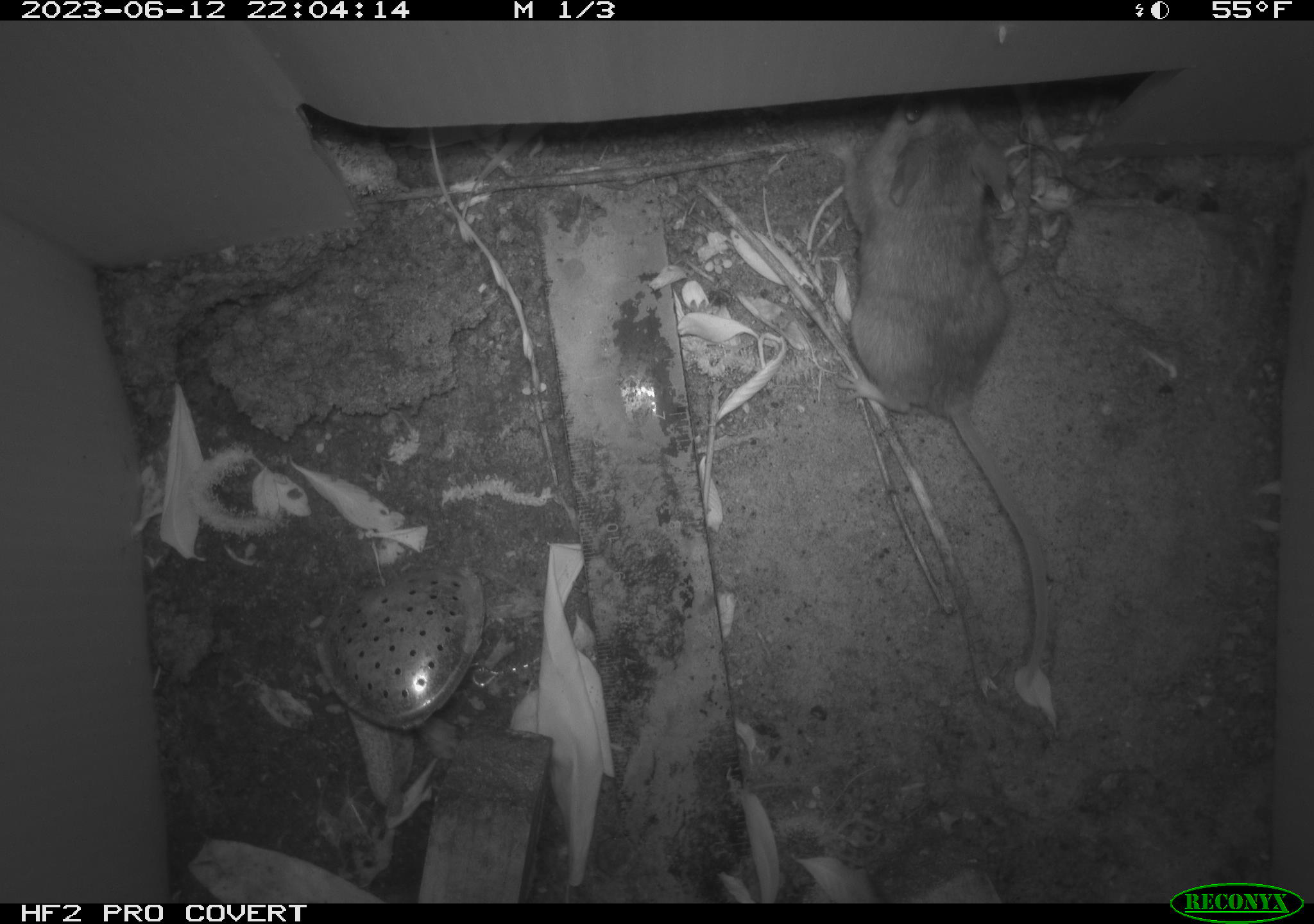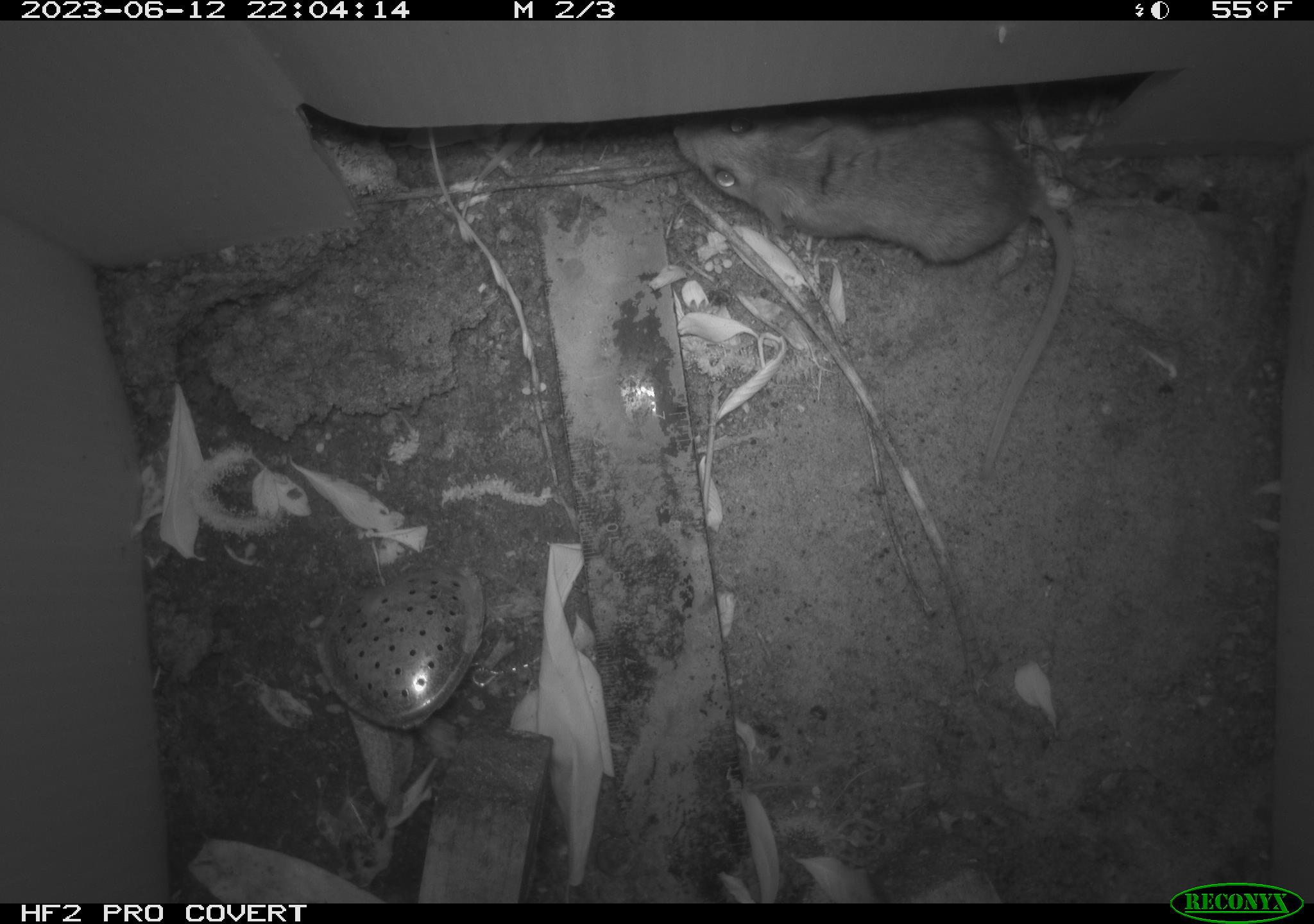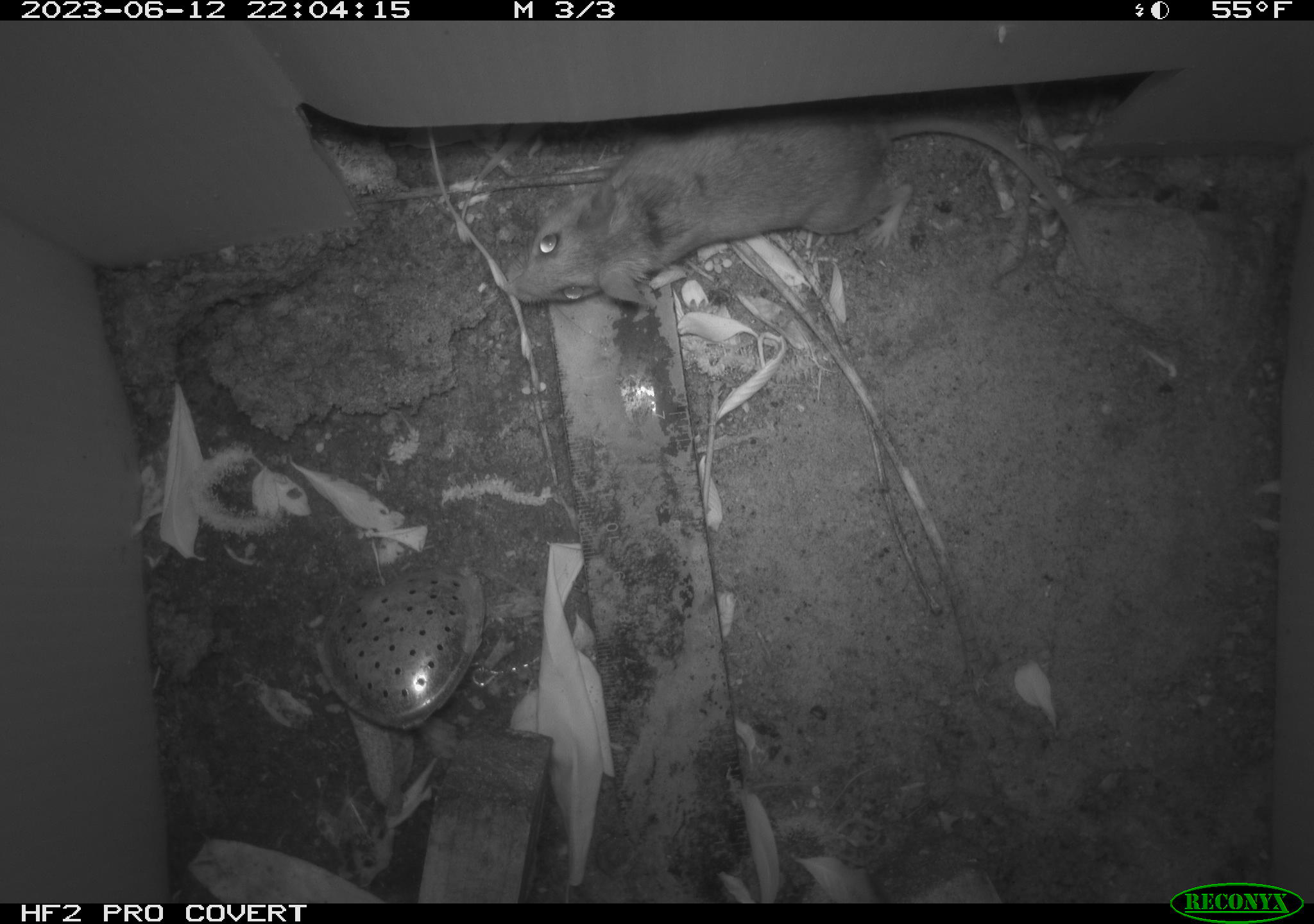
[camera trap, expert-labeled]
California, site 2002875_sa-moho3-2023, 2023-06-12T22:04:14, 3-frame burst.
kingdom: Animalia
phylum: Chordata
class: Mammalia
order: Rodentia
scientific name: Rodentia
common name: mouse species